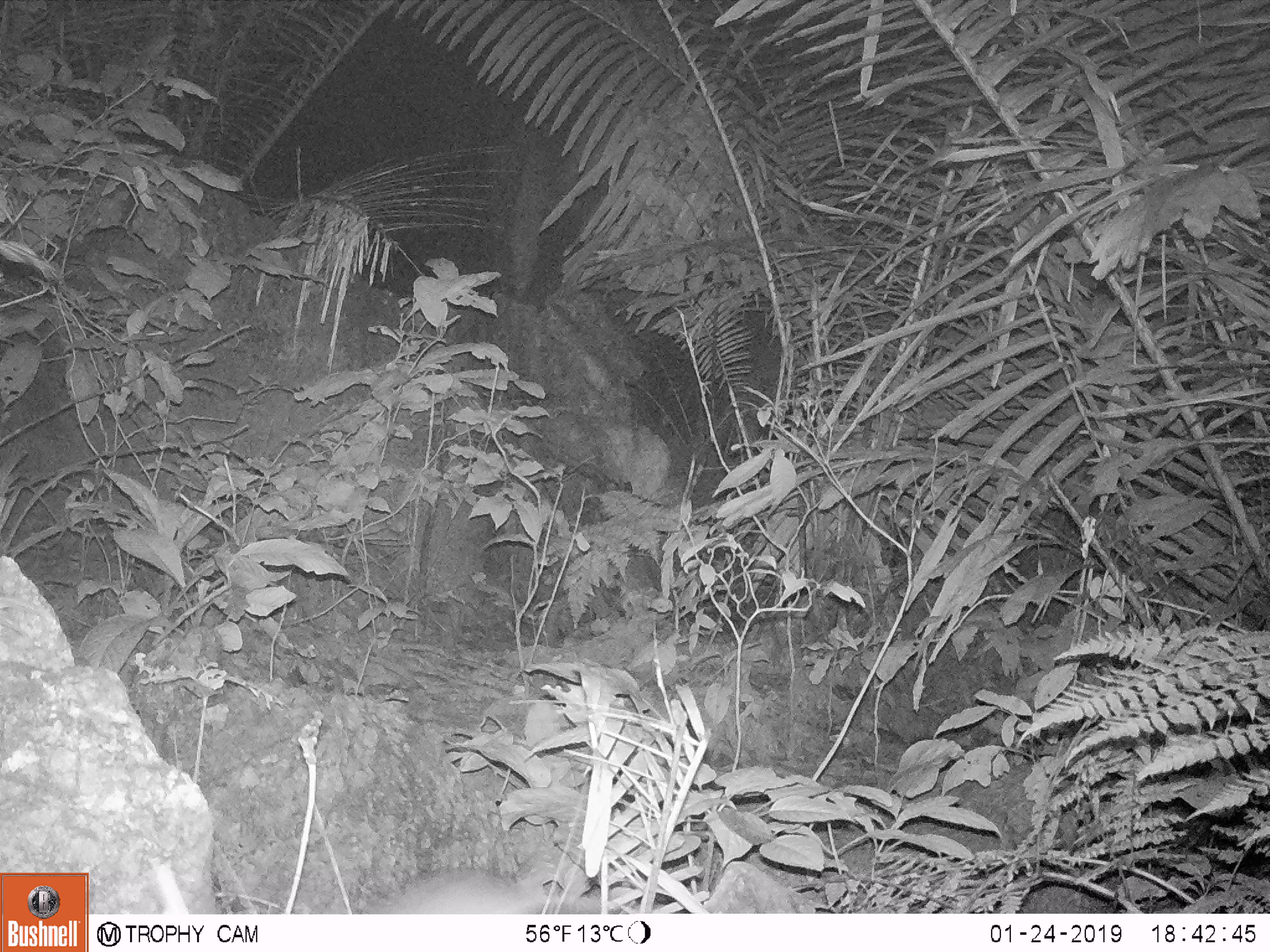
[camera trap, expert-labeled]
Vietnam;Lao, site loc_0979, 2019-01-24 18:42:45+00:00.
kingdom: Animalia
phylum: Chordata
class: Mammalia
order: Rodentia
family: Muridae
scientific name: Muridae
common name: old-world mice and rats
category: unidentified murid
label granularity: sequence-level